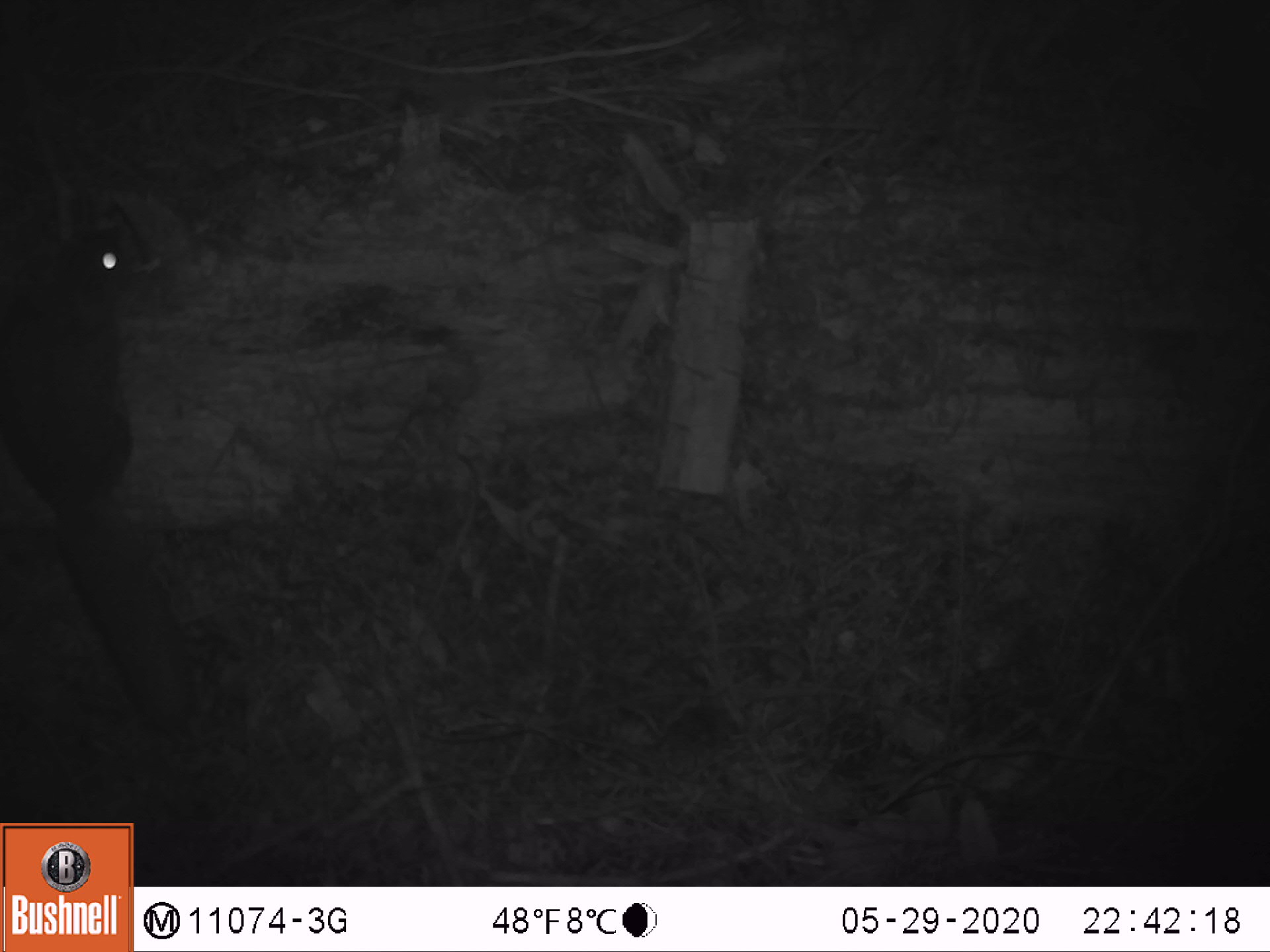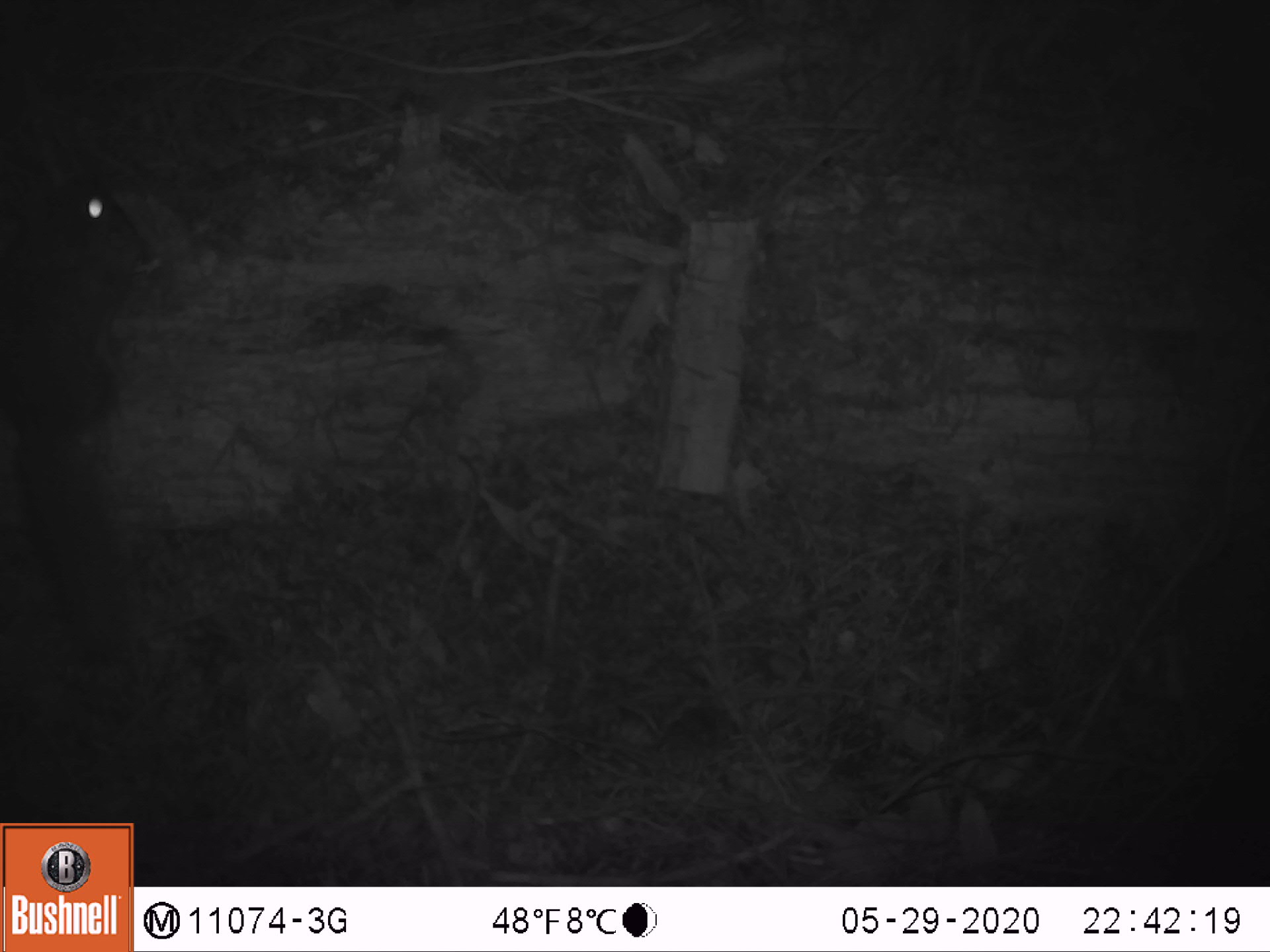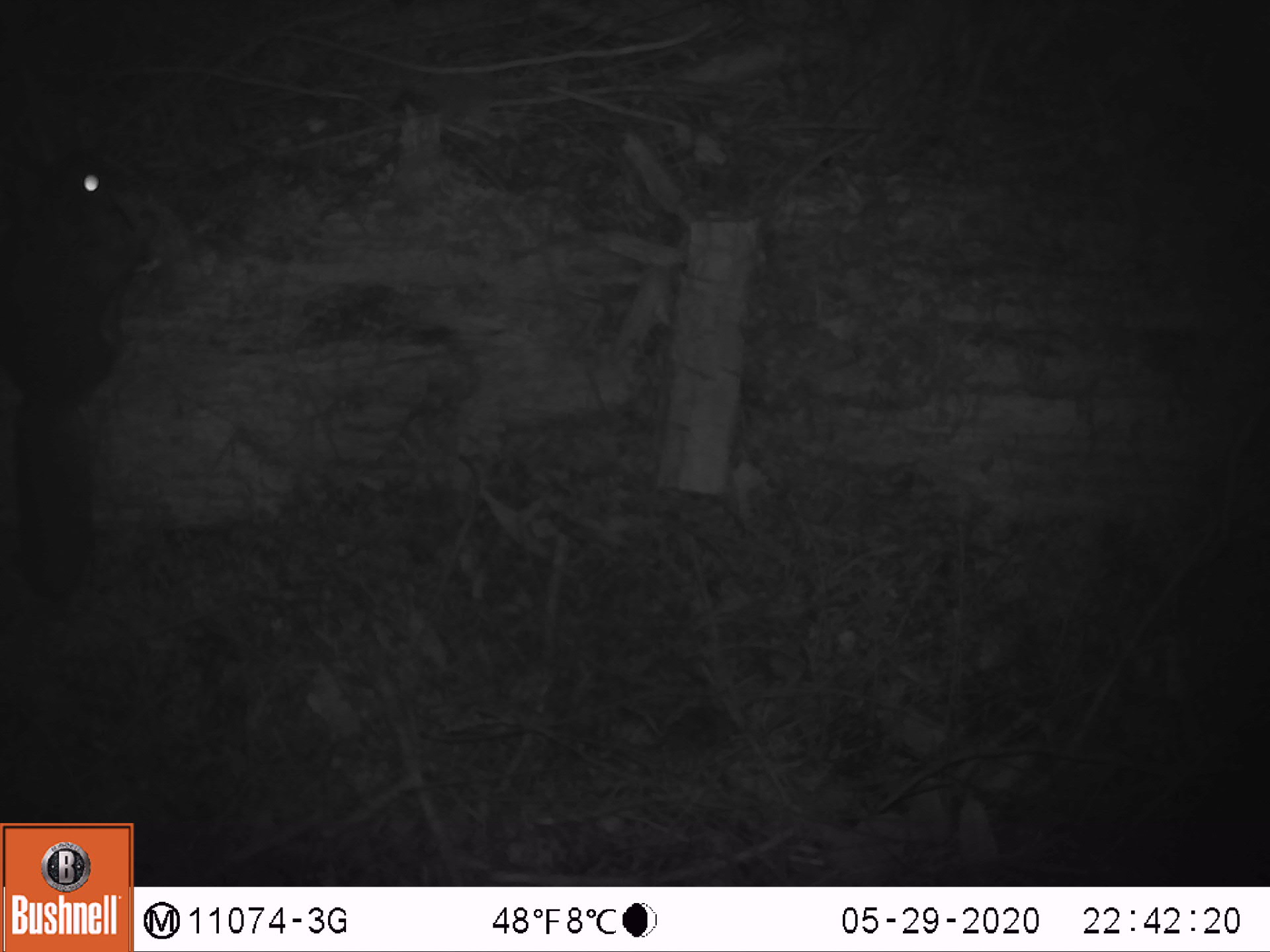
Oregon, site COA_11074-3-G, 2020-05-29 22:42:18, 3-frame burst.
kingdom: Animalia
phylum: Chordata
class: Mammalia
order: Rodentia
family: Sciuridae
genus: Glaucomys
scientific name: Glaucomys oregonensis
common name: humboldt's flying squirrel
Humboldt's flying squirrel (Glaucomys oregonensis).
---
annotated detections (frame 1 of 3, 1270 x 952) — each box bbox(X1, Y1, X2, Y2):
humboldt's flying squirrel: bbox(3, 217, 218, 757)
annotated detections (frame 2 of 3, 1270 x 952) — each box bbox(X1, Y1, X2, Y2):
humboldt's flying squirrel: bbox(6, 157, 156, 681)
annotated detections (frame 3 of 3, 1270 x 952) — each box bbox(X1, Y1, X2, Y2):
humboldt's flying squirrel: bbox(8, 138, 177, 628)